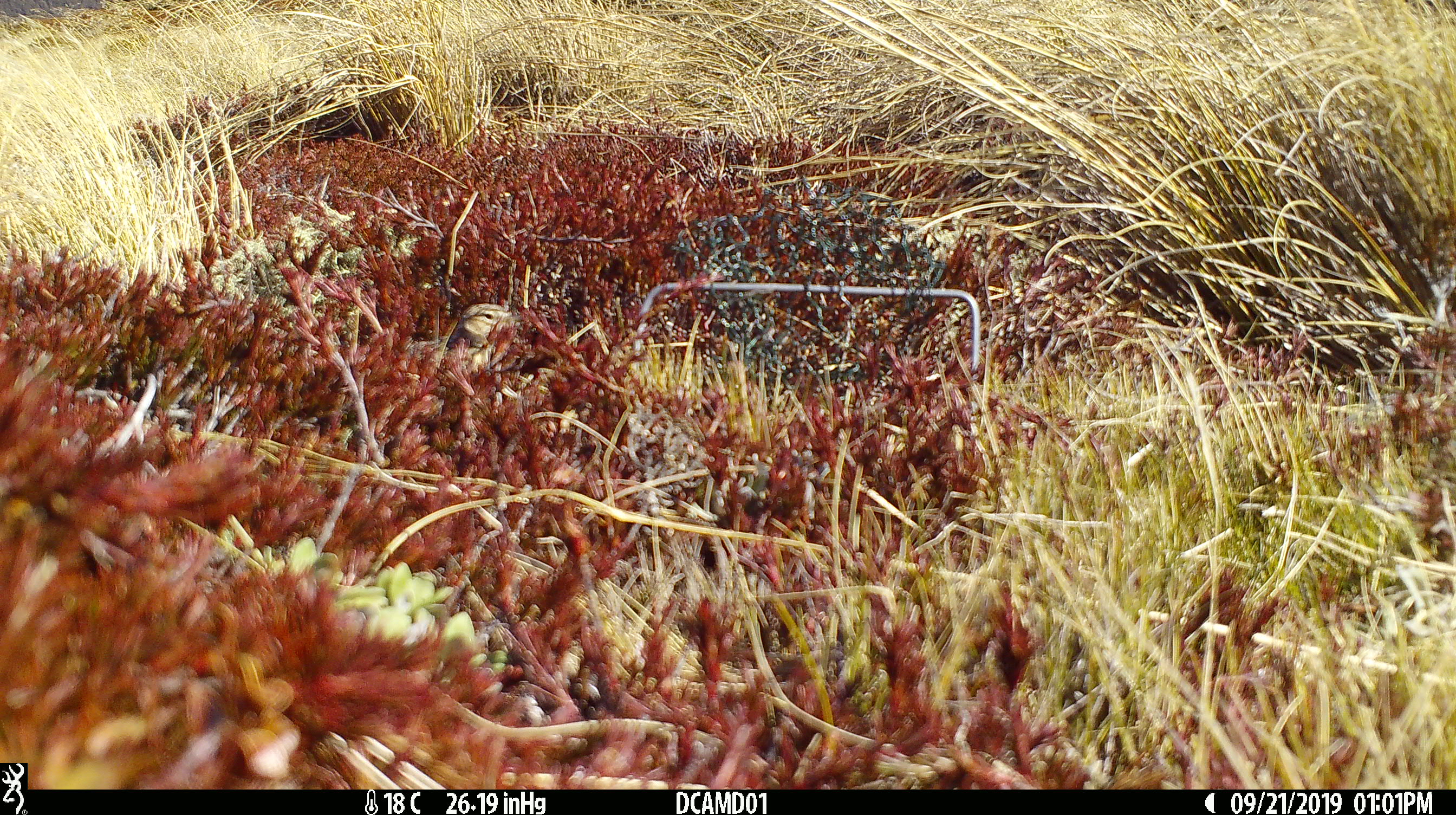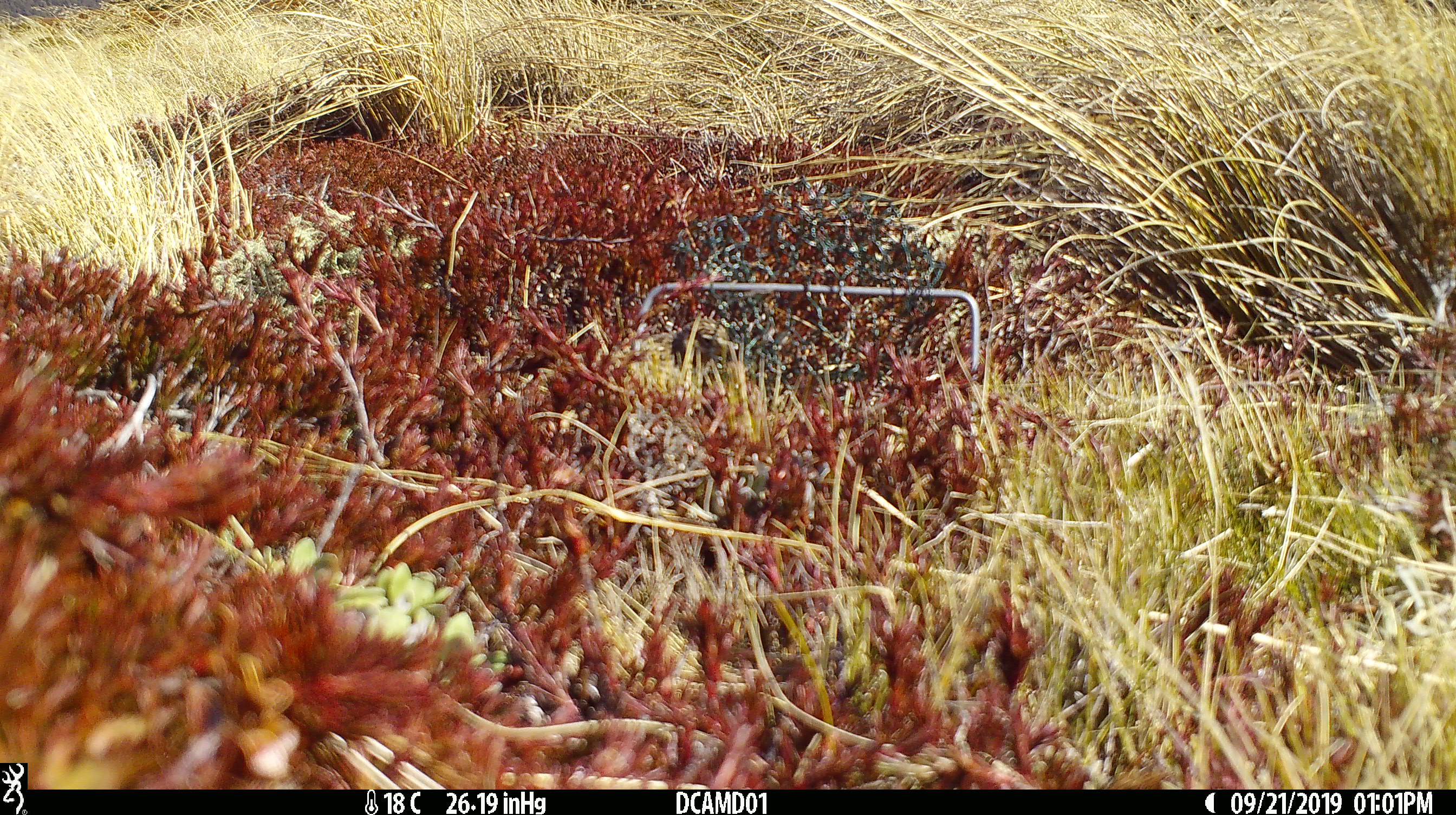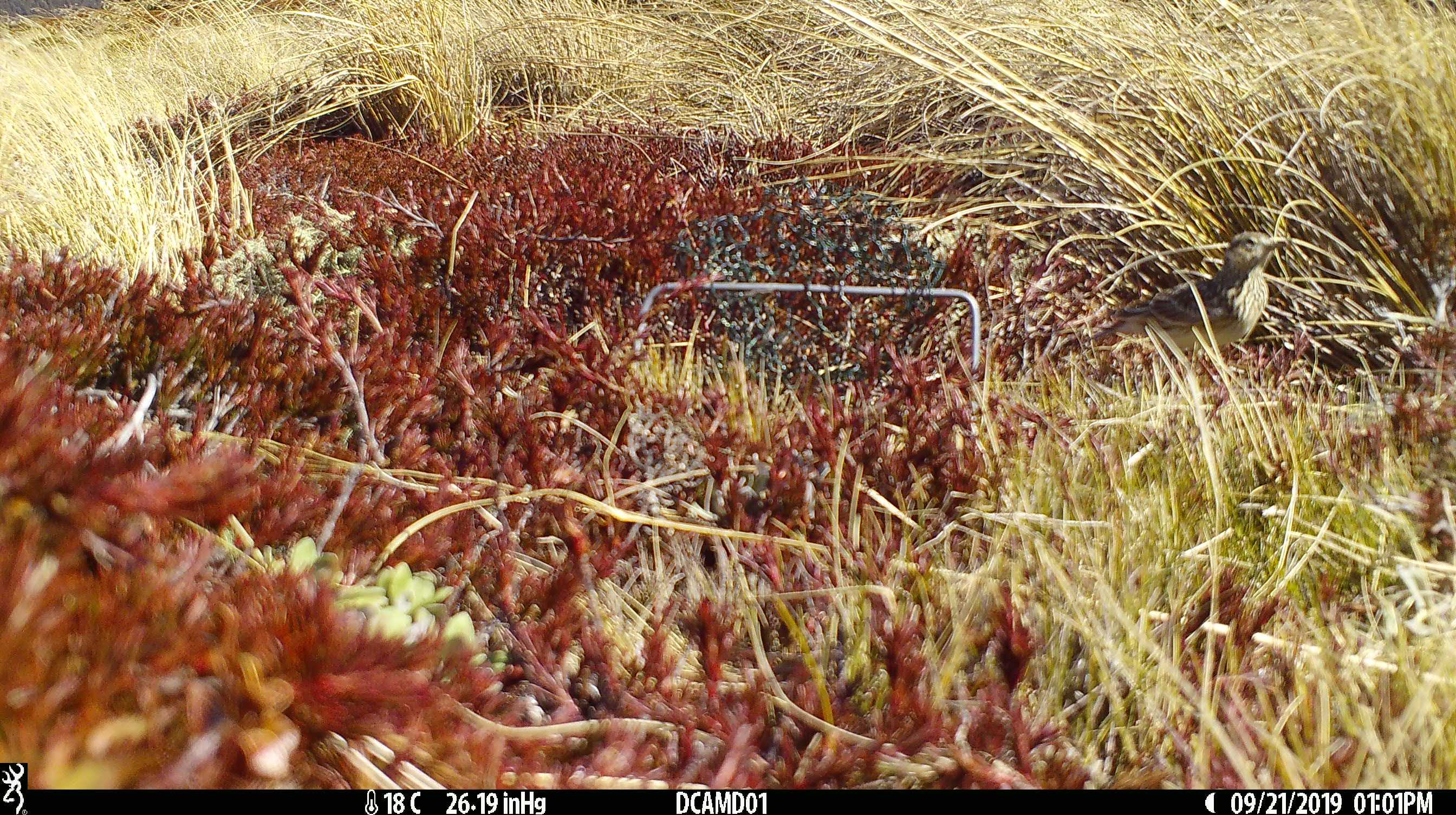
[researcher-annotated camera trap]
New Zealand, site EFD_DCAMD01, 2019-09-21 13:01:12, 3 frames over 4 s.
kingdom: Animalia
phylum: Chordata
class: Aves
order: Passeriformes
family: Motacillidae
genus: Anthus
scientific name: Anthus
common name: pipit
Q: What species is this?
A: Pipit (Anthus).